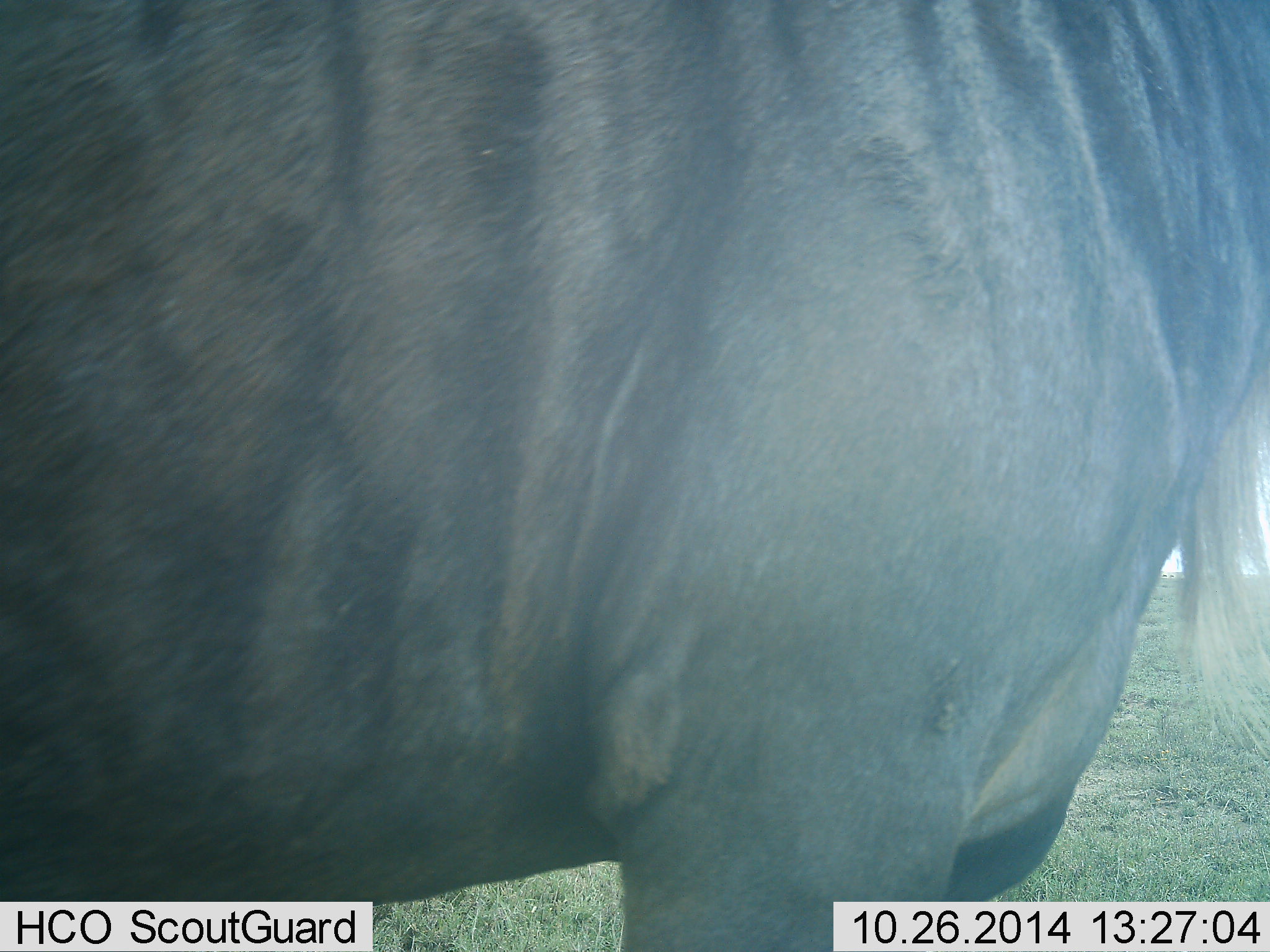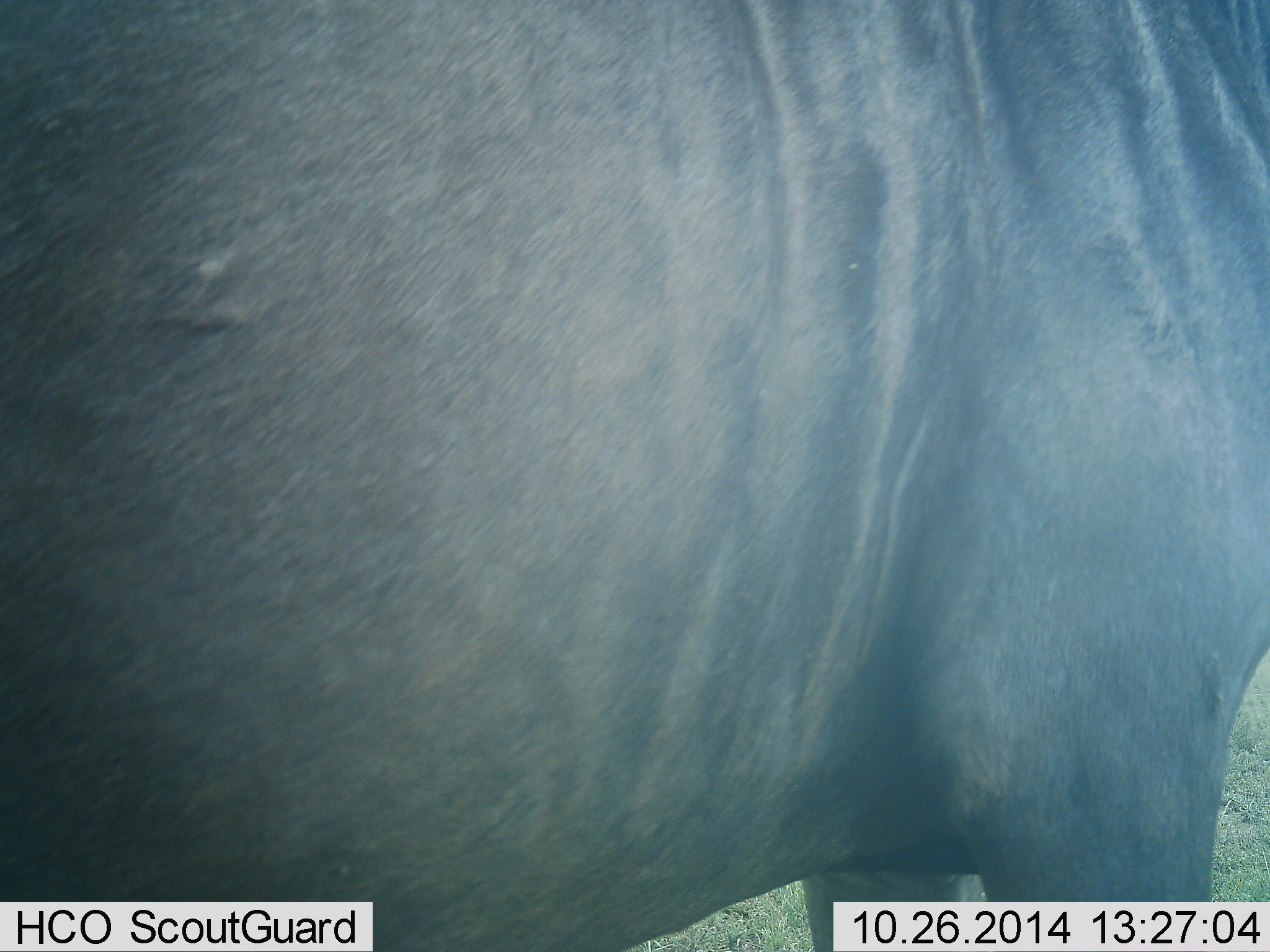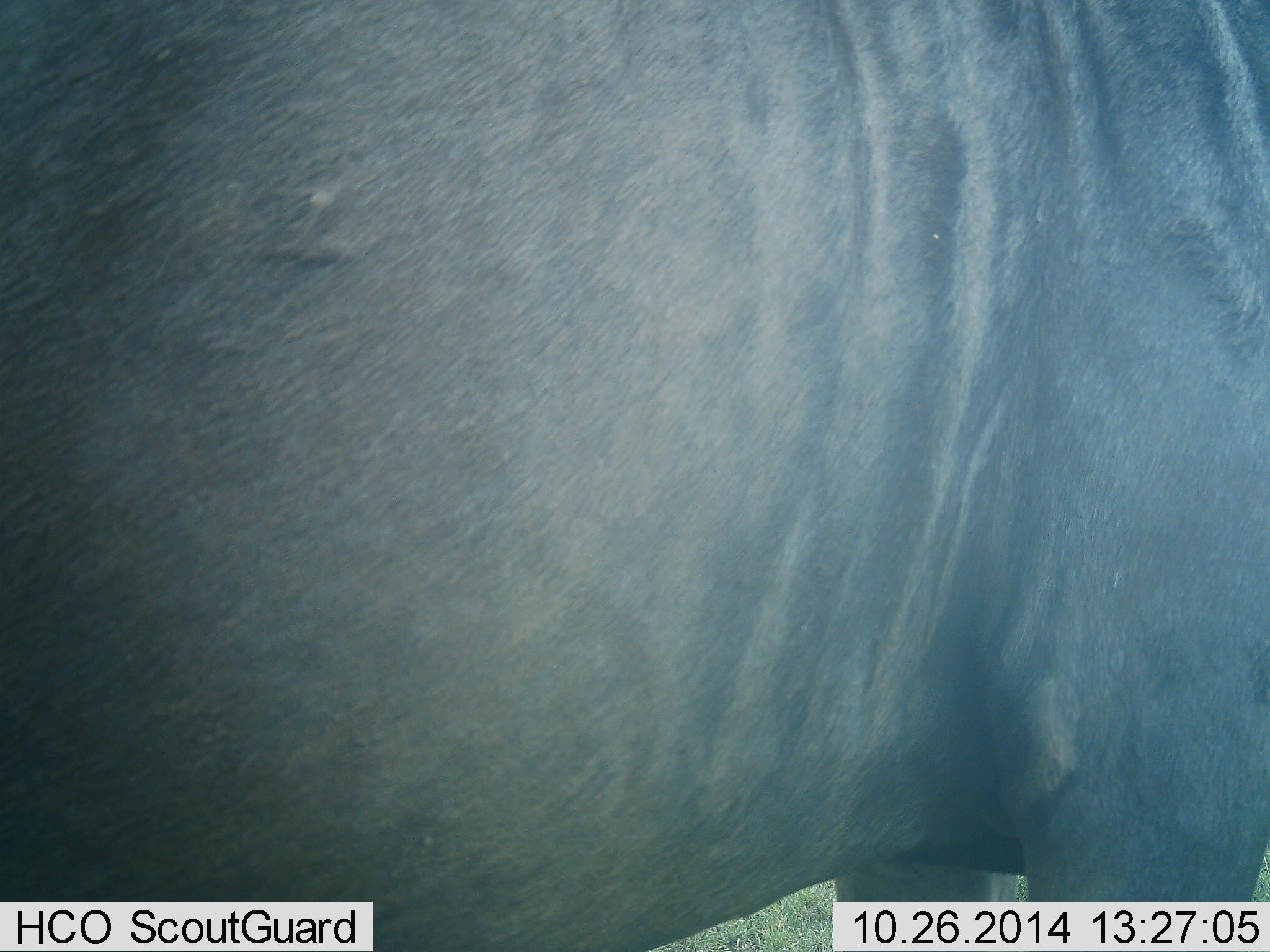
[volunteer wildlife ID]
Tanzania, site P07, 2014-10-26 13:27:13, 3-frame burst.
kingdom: Animalia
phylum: Chordata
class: Mammalia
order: Artiodactyla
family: Bovidae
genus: Connochaetes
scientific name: Connochaetes taurinus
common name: blue wildebeest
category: wildebeest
Wildebeest (blue wildebeest) (Connochaetes taurinus), count 1. Behavior (volunteer vote fractions): standing 50%, resting 0%, moving 50%, interacting 0%. Young present (vote fraction): 0%. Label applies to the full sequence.